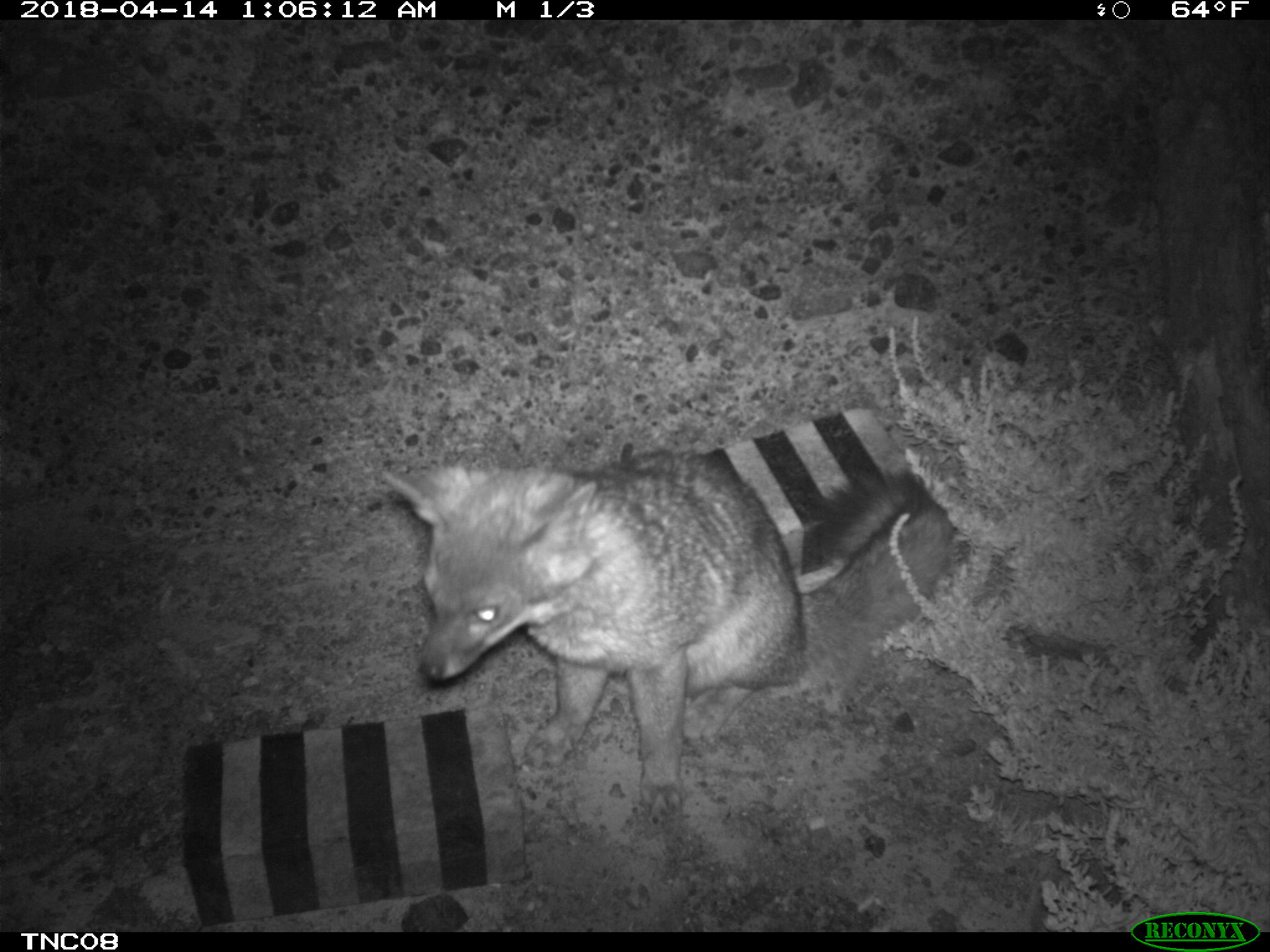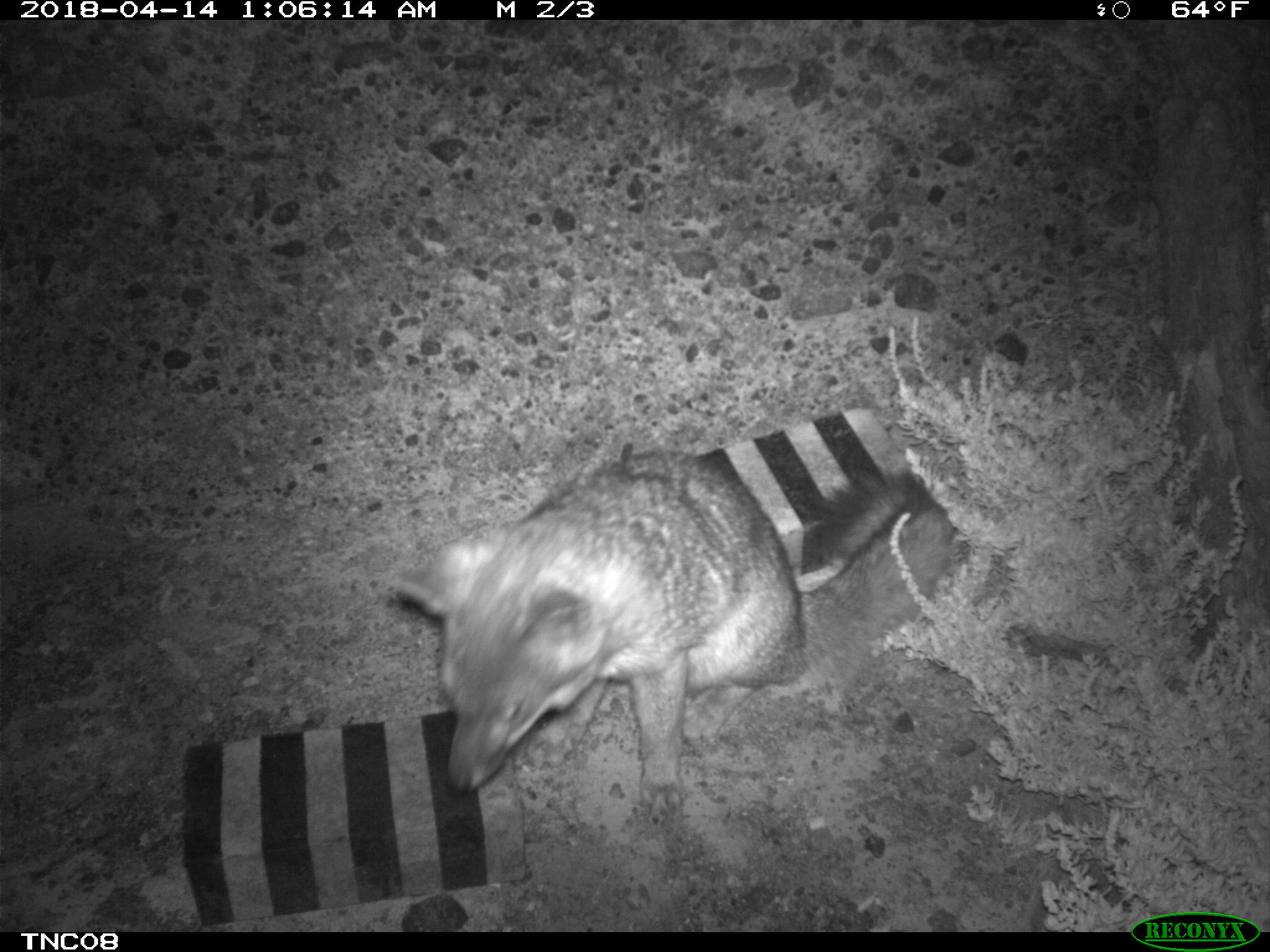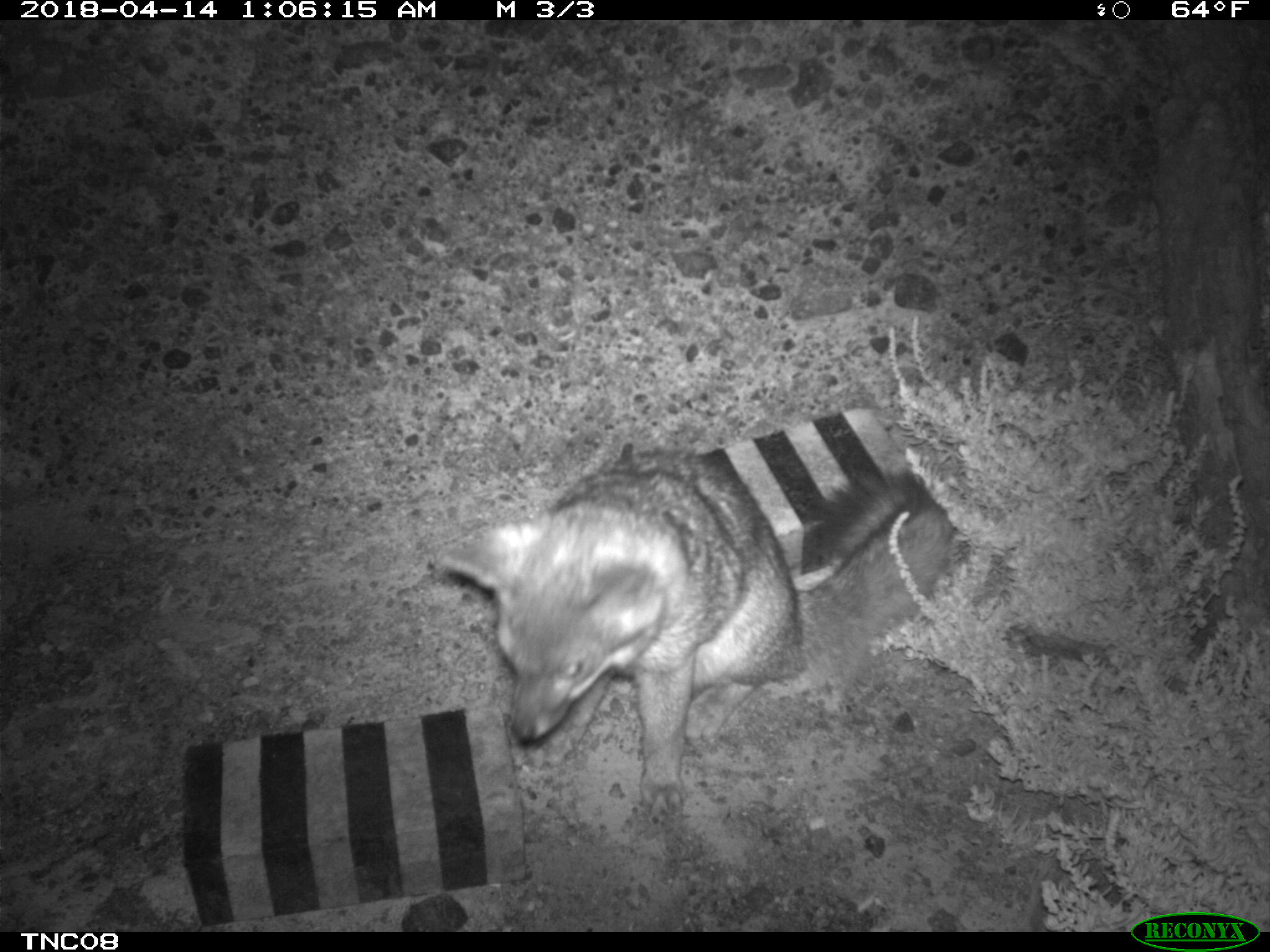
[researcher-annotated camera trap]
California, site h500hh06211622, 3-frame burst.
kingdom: Animalia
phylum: Chordata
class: Mammalia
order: Carnivora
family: Canidae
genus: Urocyon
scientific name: Urocyon littoralis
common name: island fox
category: fox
Fox (island fox) (Urocyon littoralis).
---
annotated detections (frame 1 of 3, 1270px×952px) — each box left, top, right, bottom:
fox: 381, 449, 958, 823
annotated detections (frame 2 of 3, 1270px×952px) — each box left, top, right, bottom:
fox: 390, 438, 962, 824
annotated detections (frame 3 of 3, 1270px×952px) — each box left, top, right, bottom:
fox: 441, 438, 952, 824